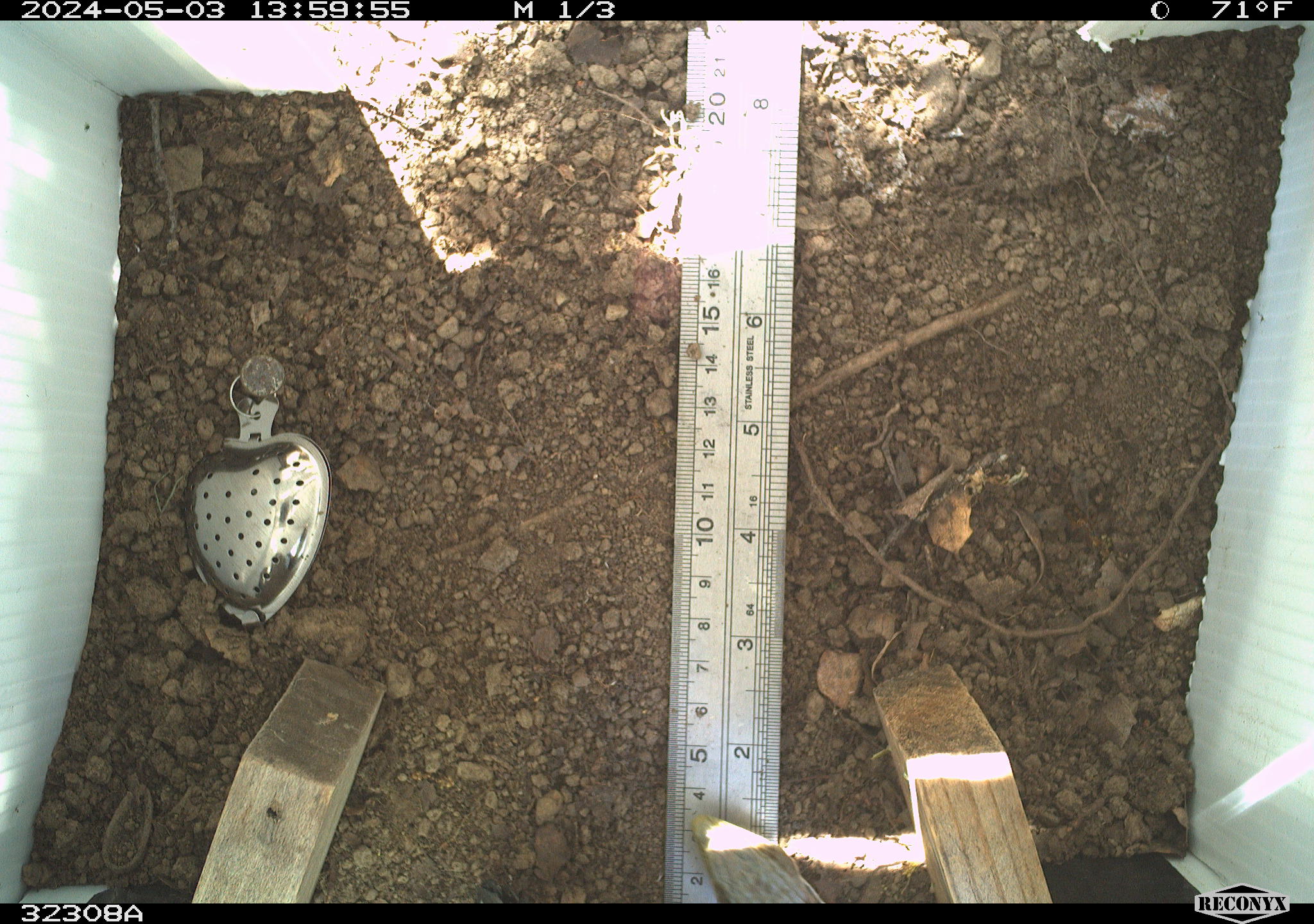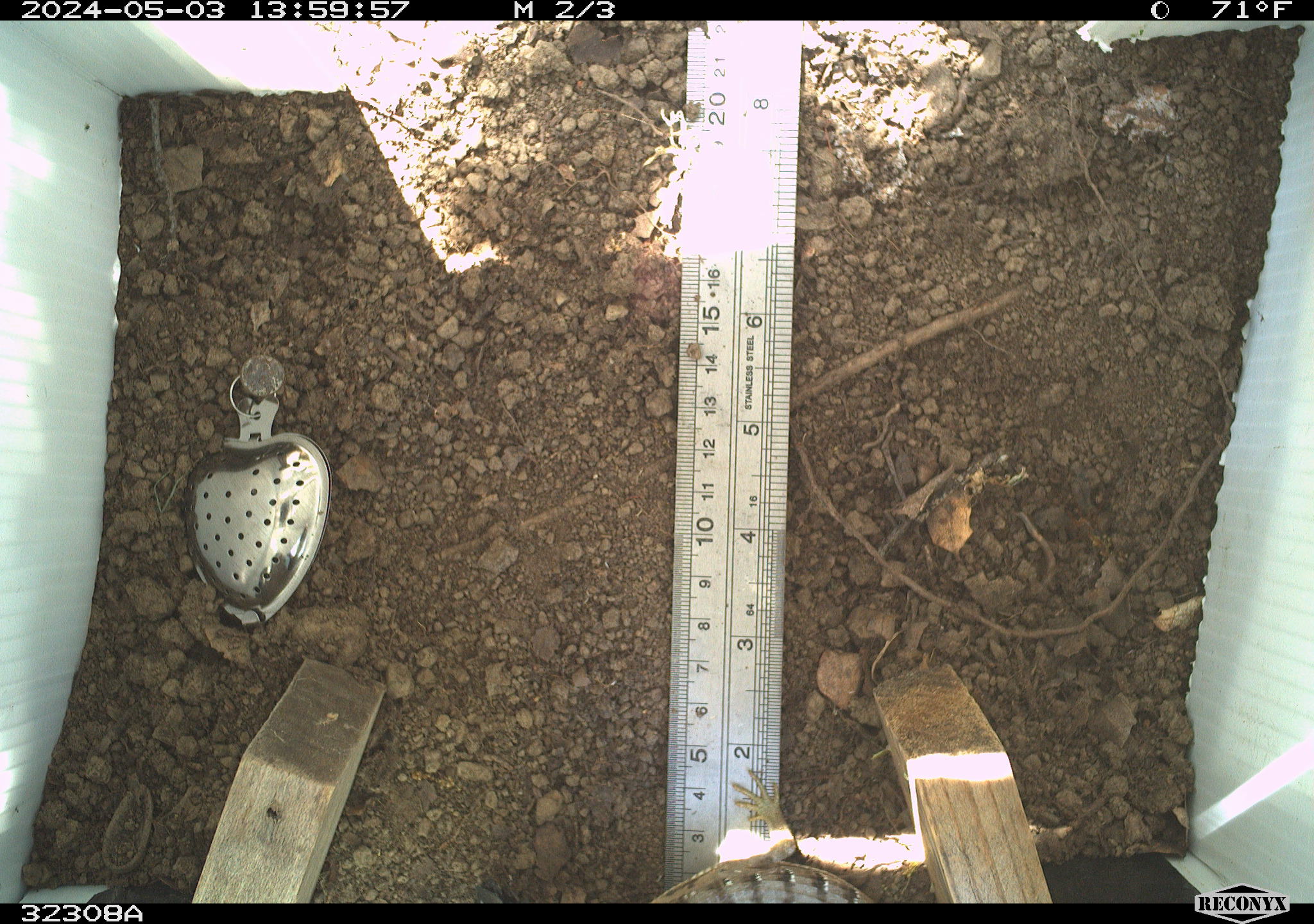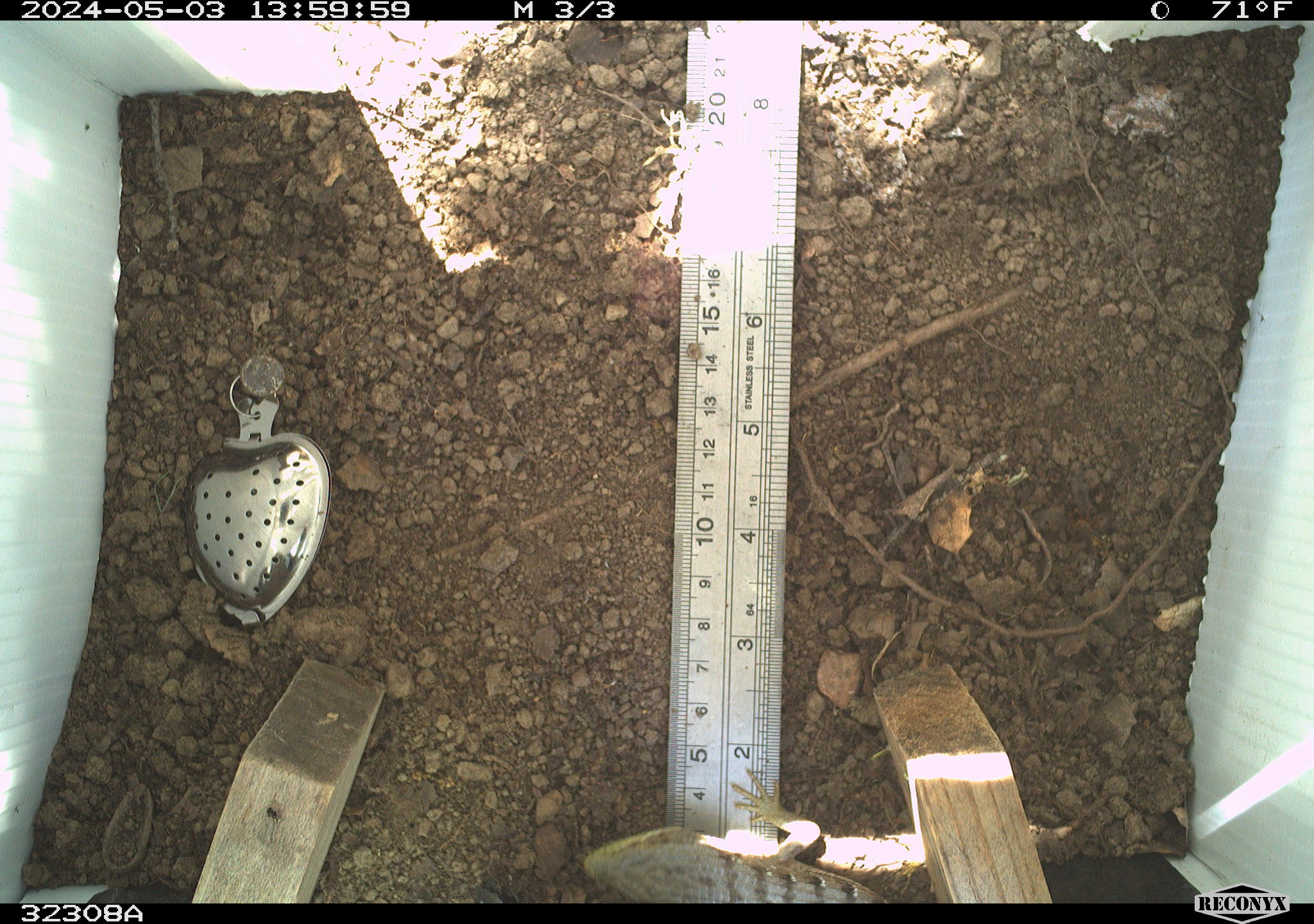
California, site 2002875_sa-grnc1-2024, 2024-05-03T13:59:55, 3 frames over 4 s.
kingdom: Animalia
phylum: Chordata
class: Reptilia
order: Squamata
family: Anguidae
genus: Elgaria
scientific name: Elgaria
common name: alligator lizards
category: elgaria species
Elgaria species (alligator lizards) (Elgaria).